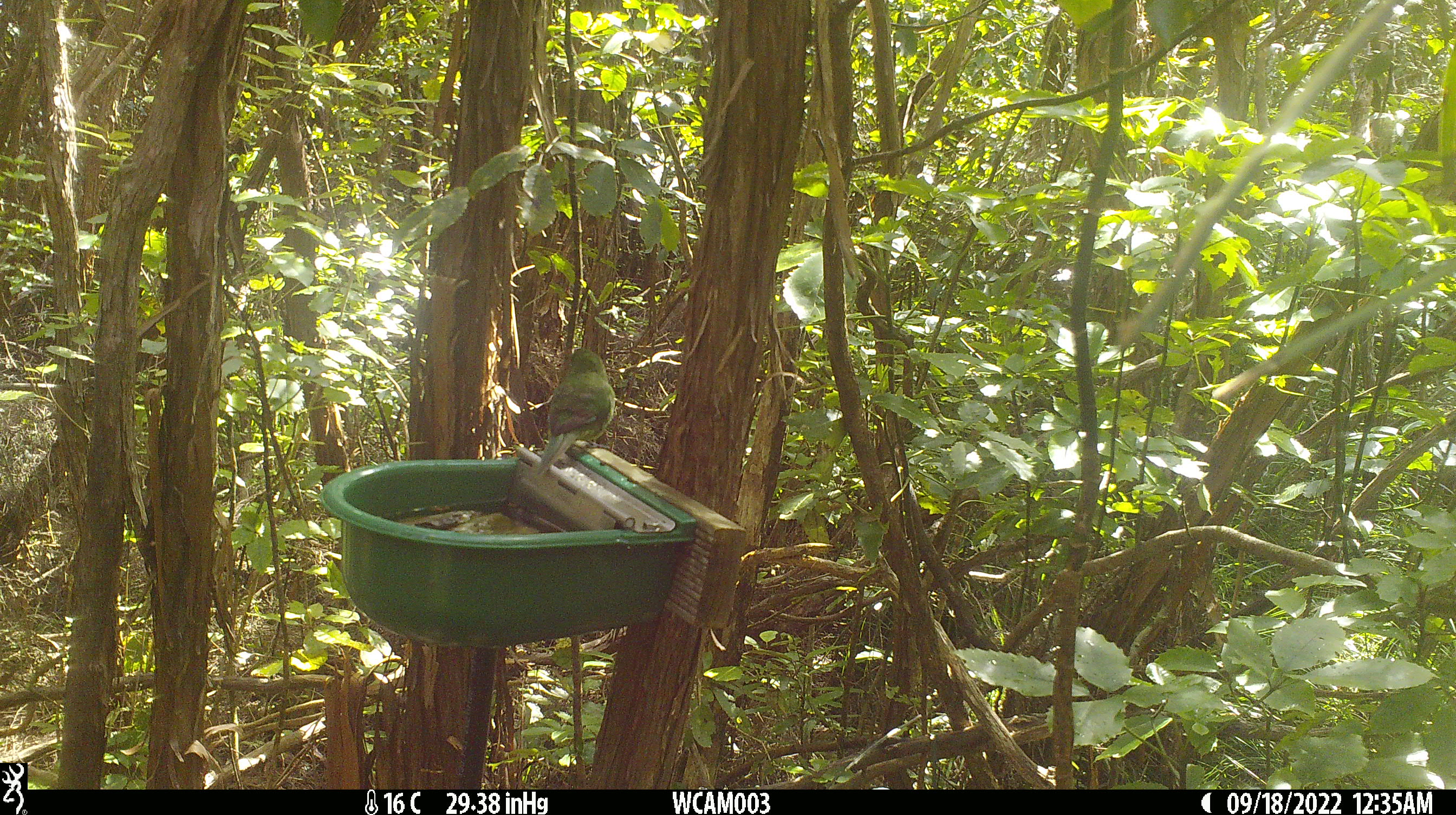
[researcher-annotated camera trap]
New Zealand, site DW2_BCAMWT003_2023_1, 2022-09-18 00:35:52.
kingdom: Animalia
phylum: Chordata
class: Aves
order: Psittaciformes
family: Psittaculidae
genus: Cyanoramphus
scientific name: Cyanoramphus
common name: parakeet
Parakeet (Cyanoramphus).